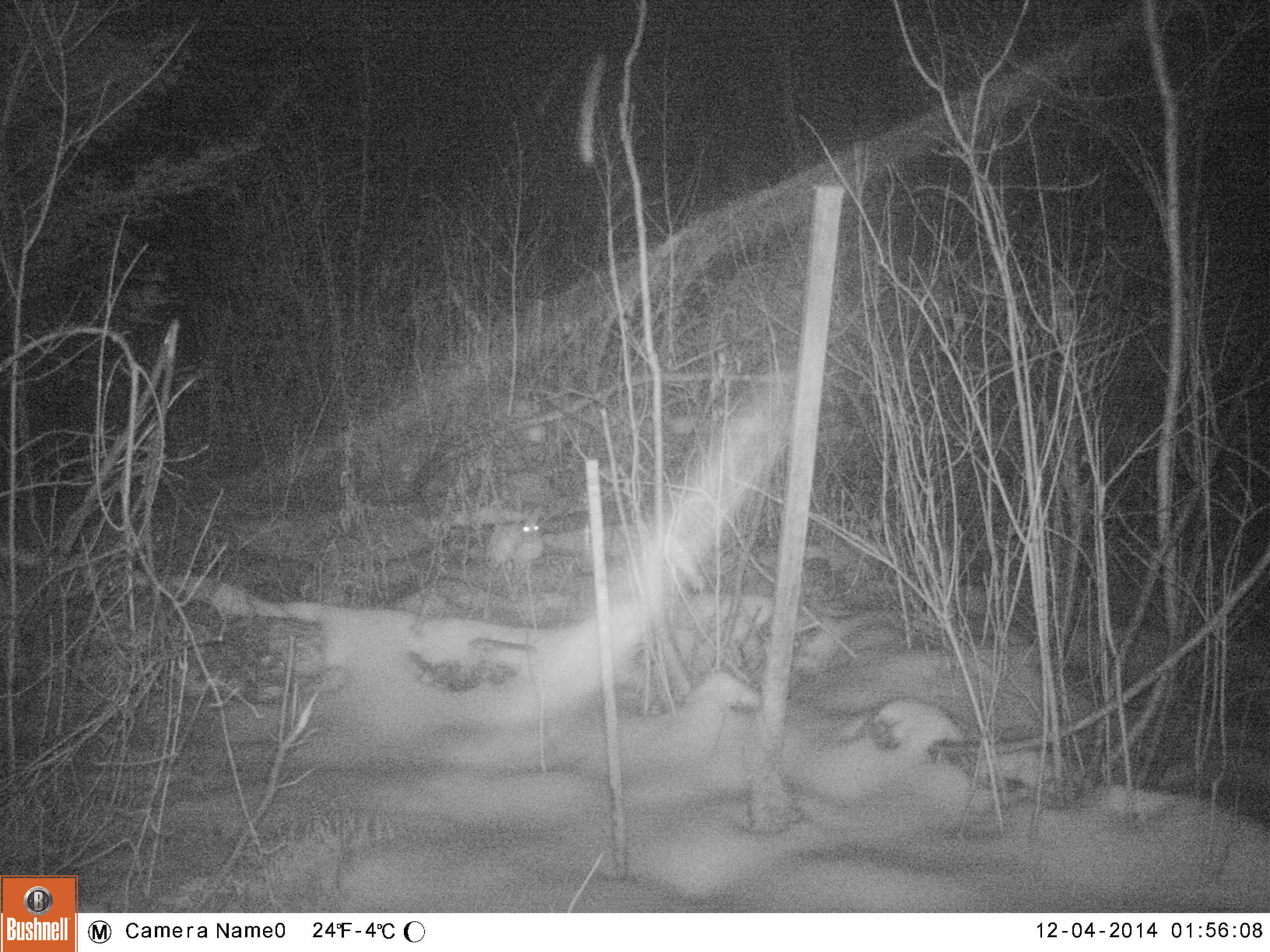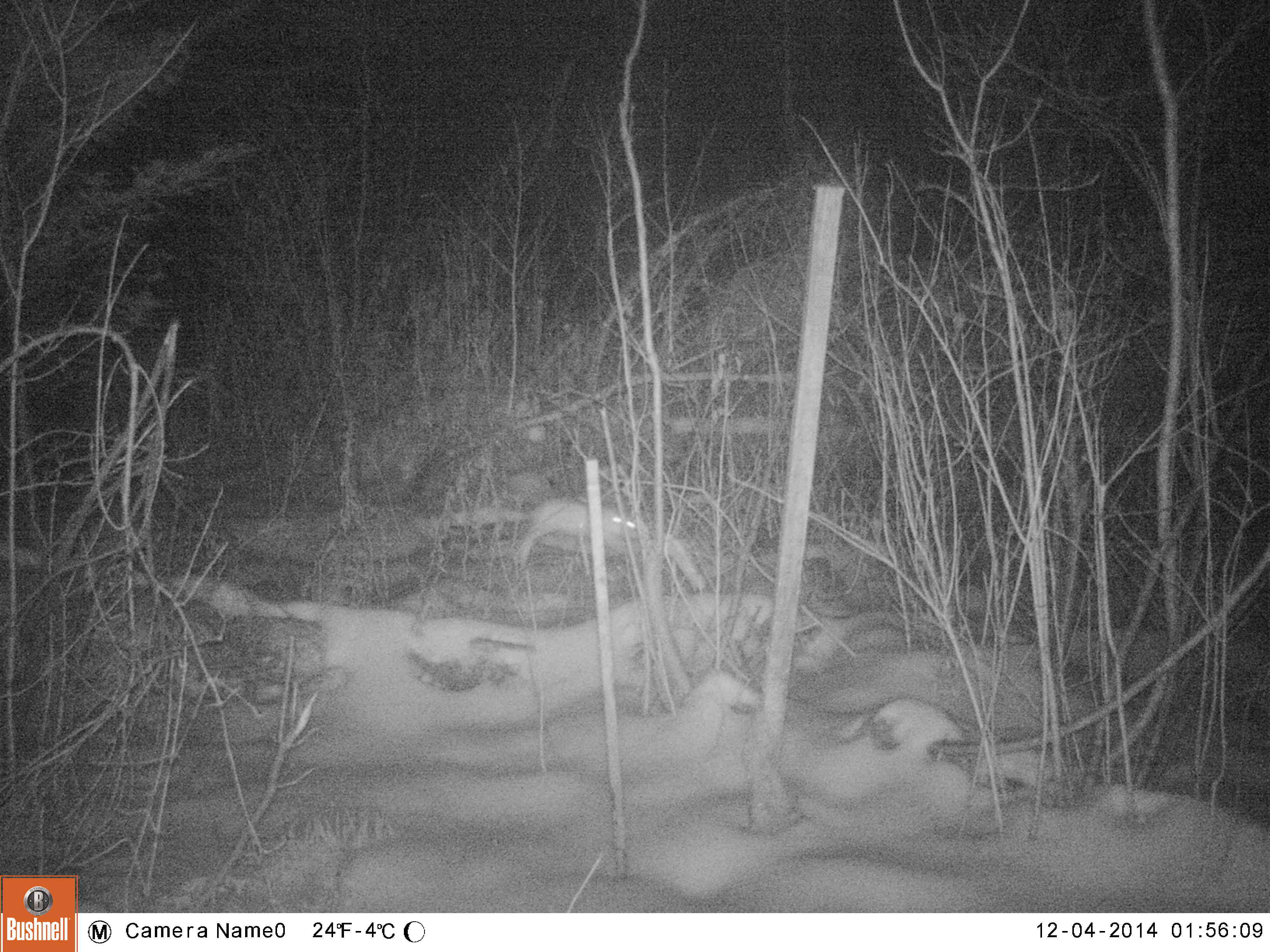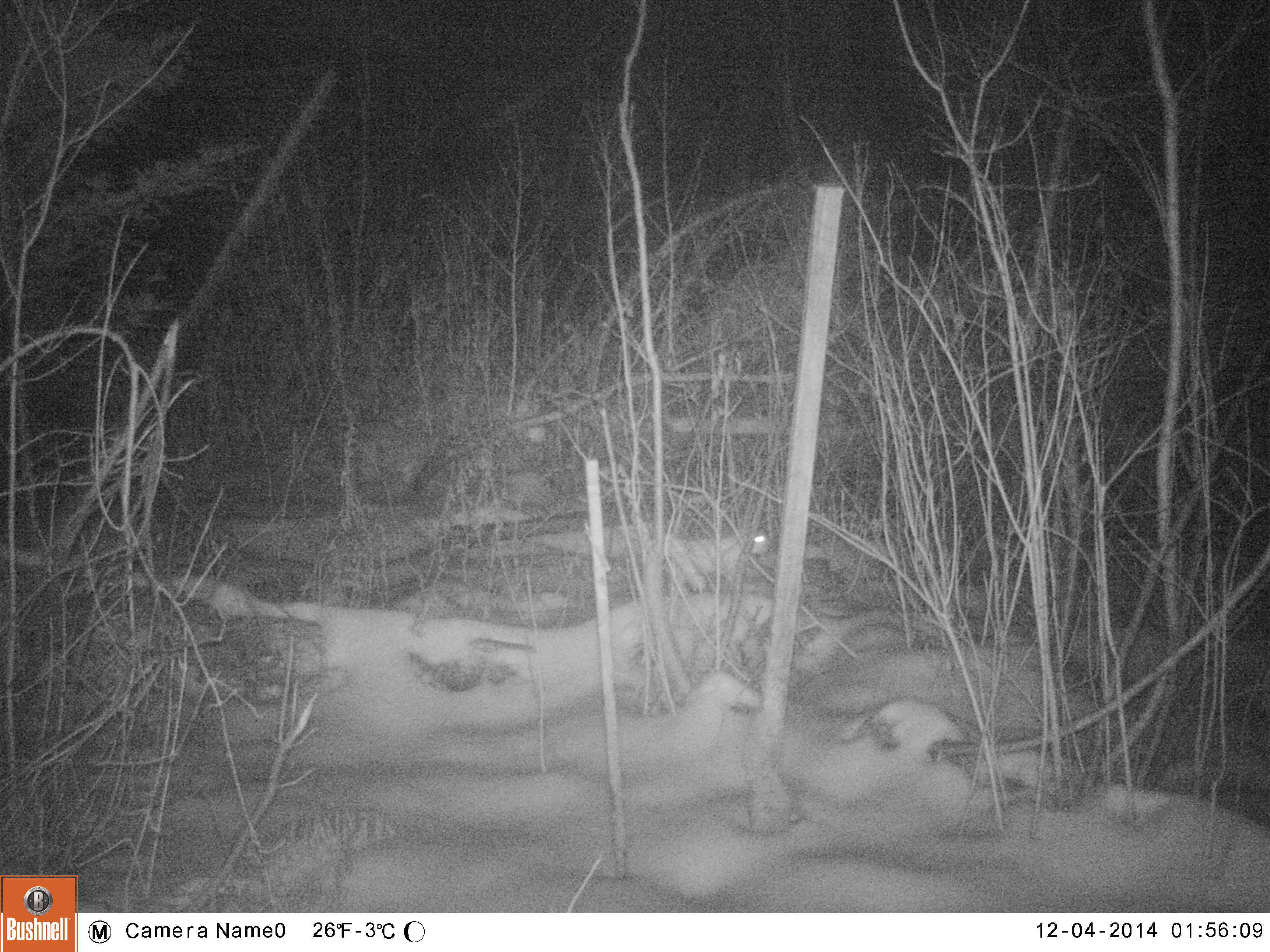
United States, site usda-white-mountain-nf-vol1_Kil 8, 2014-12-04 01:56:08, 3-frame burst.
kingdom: Animalia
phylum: Chordata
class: Mammalia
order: Lagomorpha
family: Leporidae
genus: Lepus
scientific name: Lepus americanus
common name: snowshoe hare